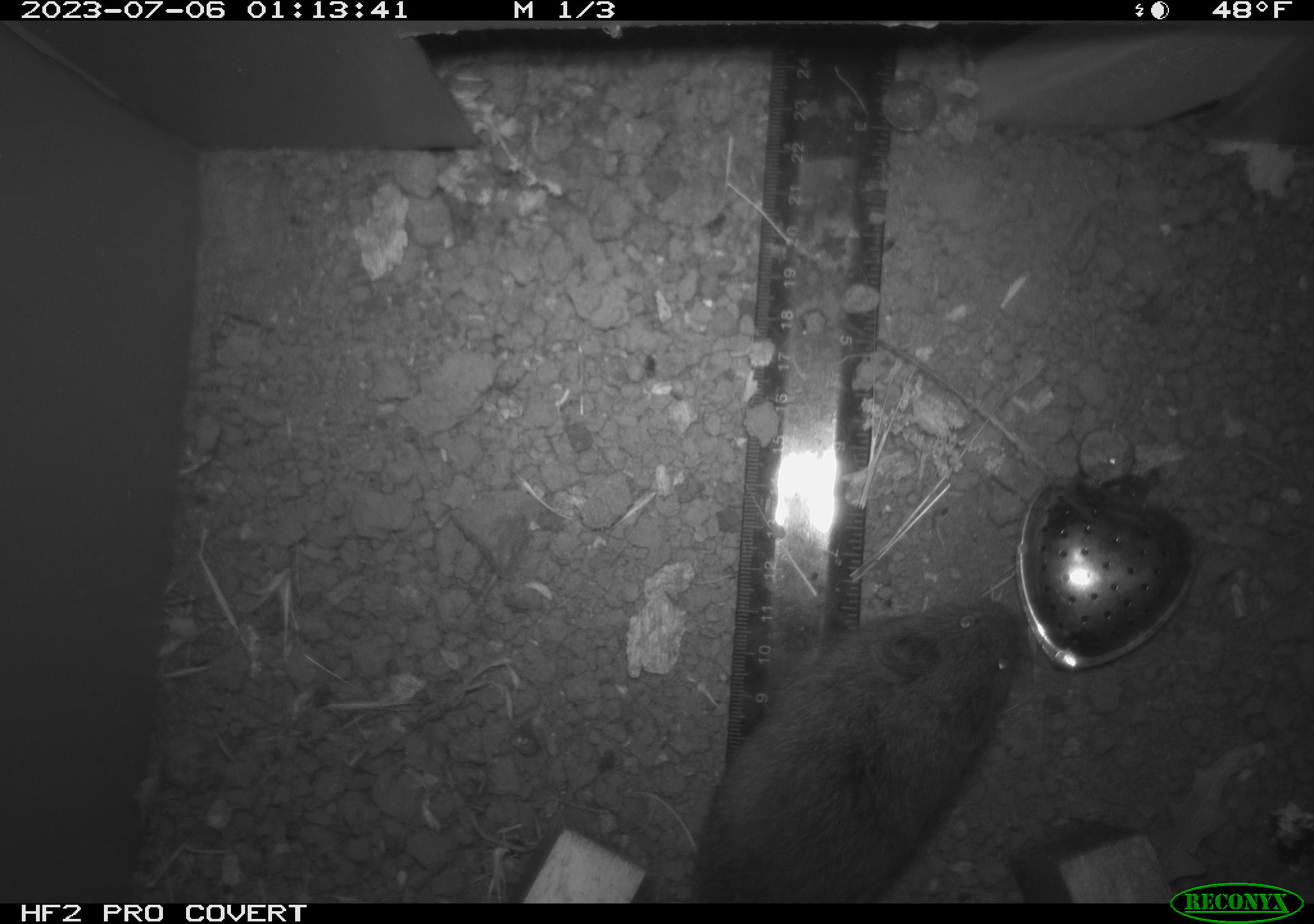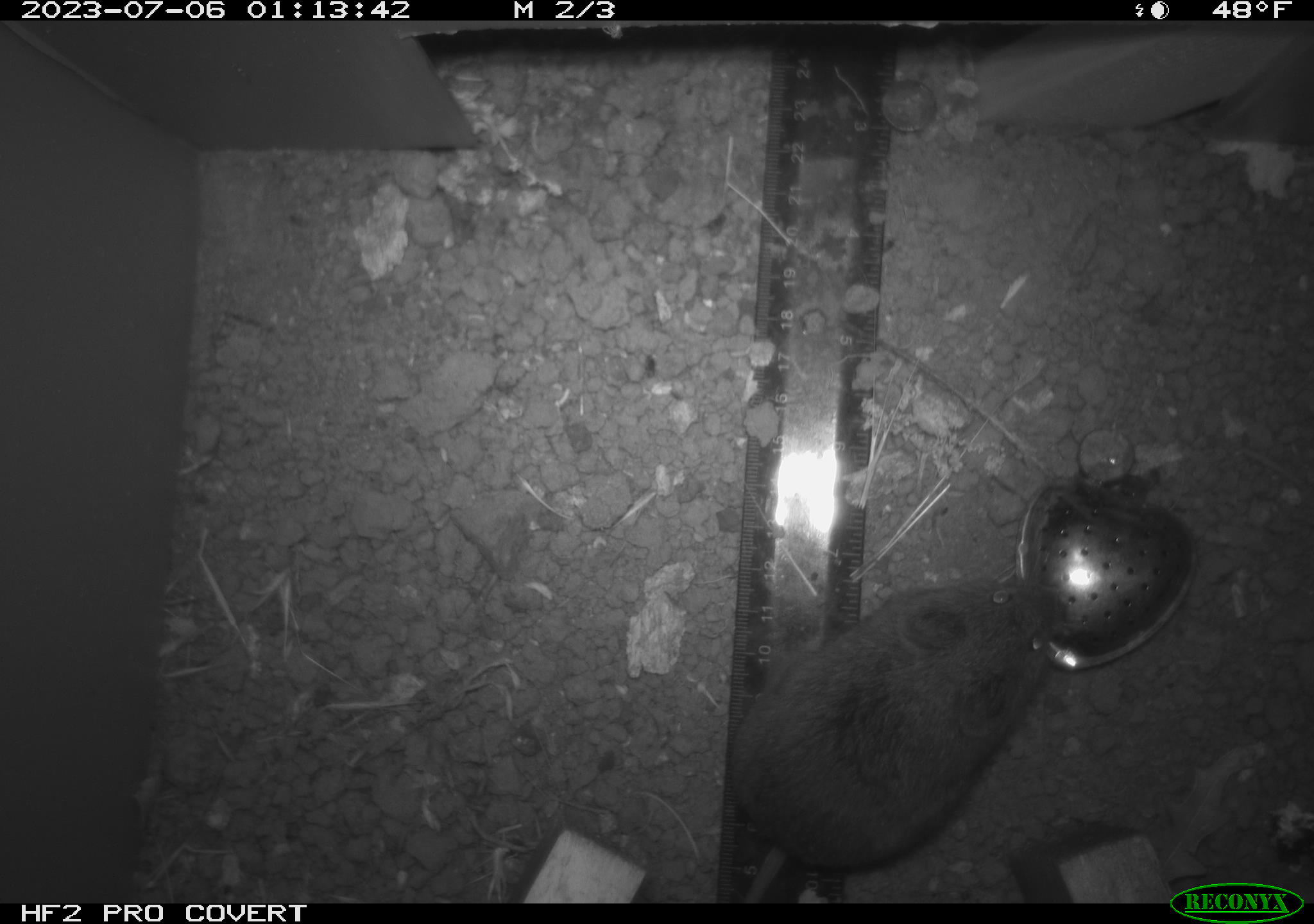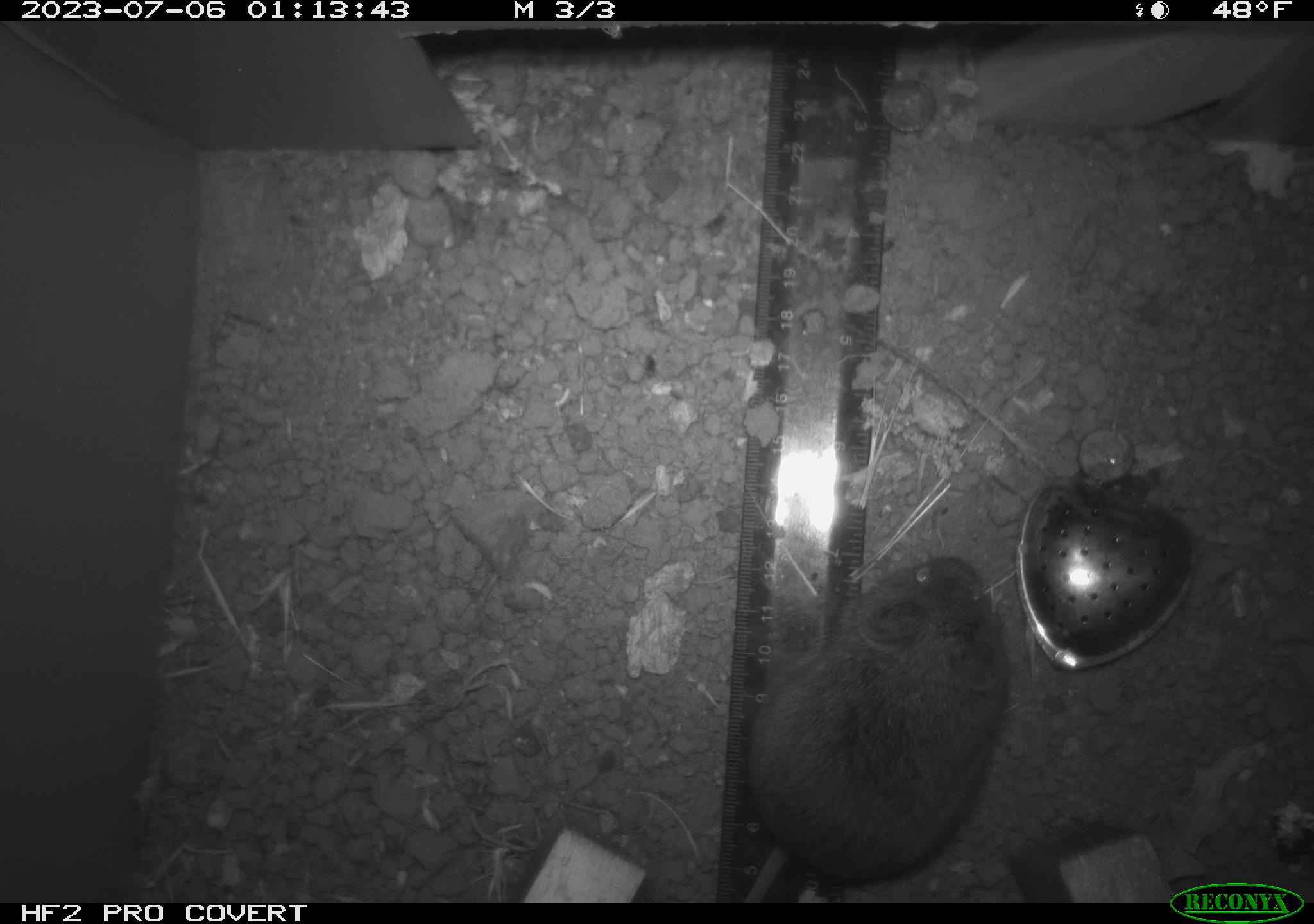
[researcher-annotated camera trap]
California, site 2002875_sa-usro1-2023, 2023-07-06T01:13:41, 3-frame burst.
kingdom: Animalia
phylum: Chordata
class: Mammalia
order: Rodentia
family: Cricetidae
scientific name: Arvicolinae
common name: voles, lemmings, and muskrats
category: arvicolinae subfamily